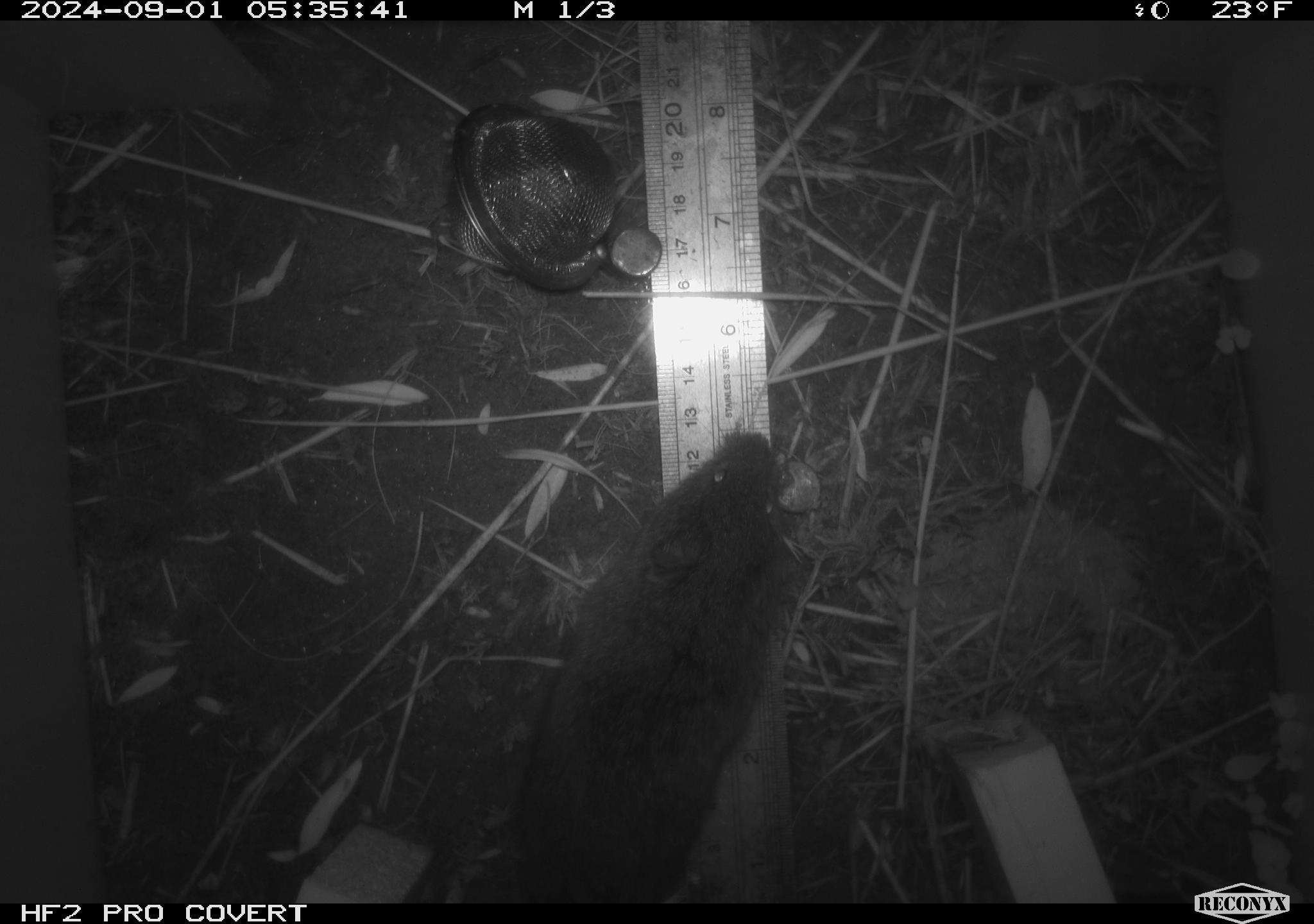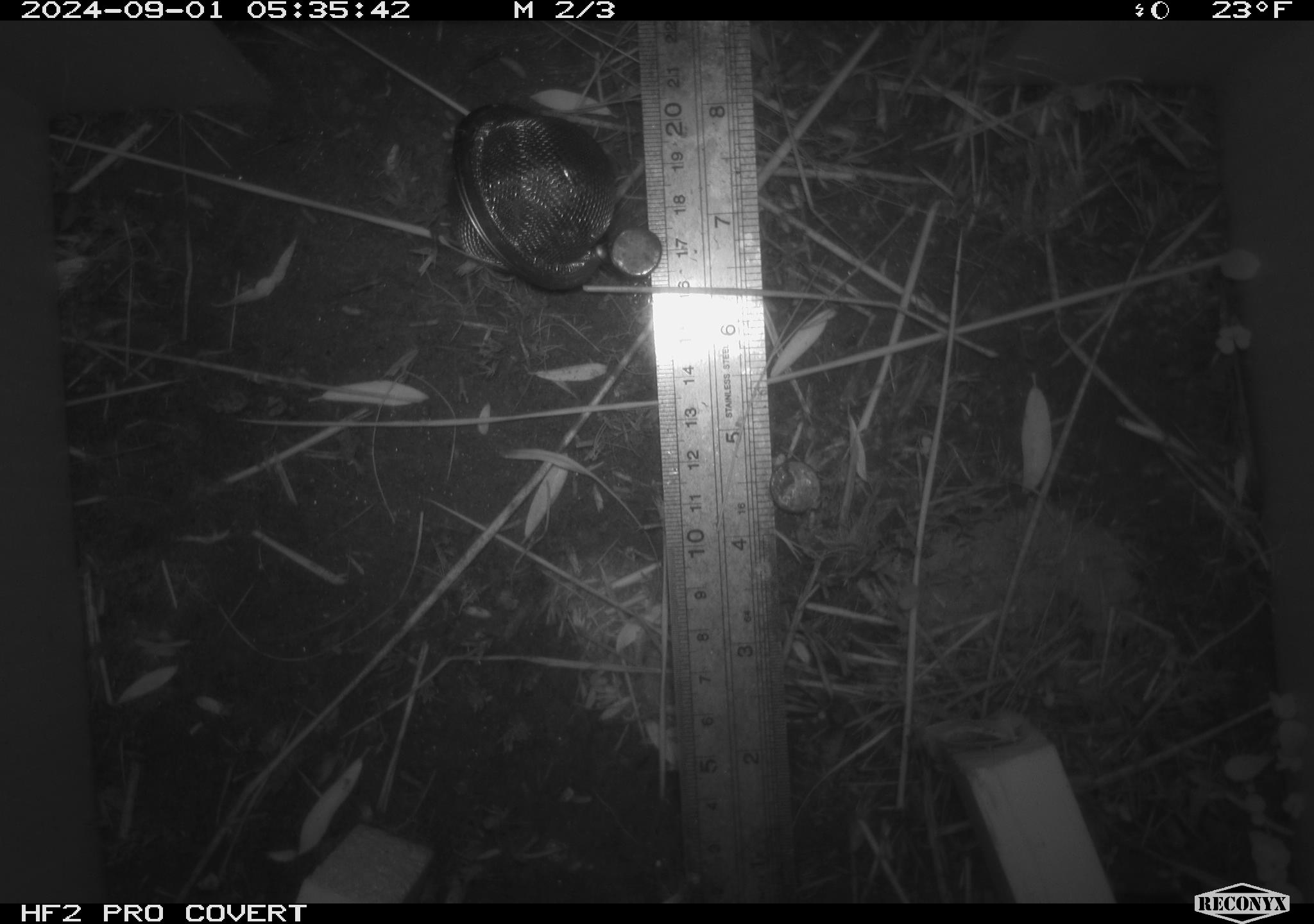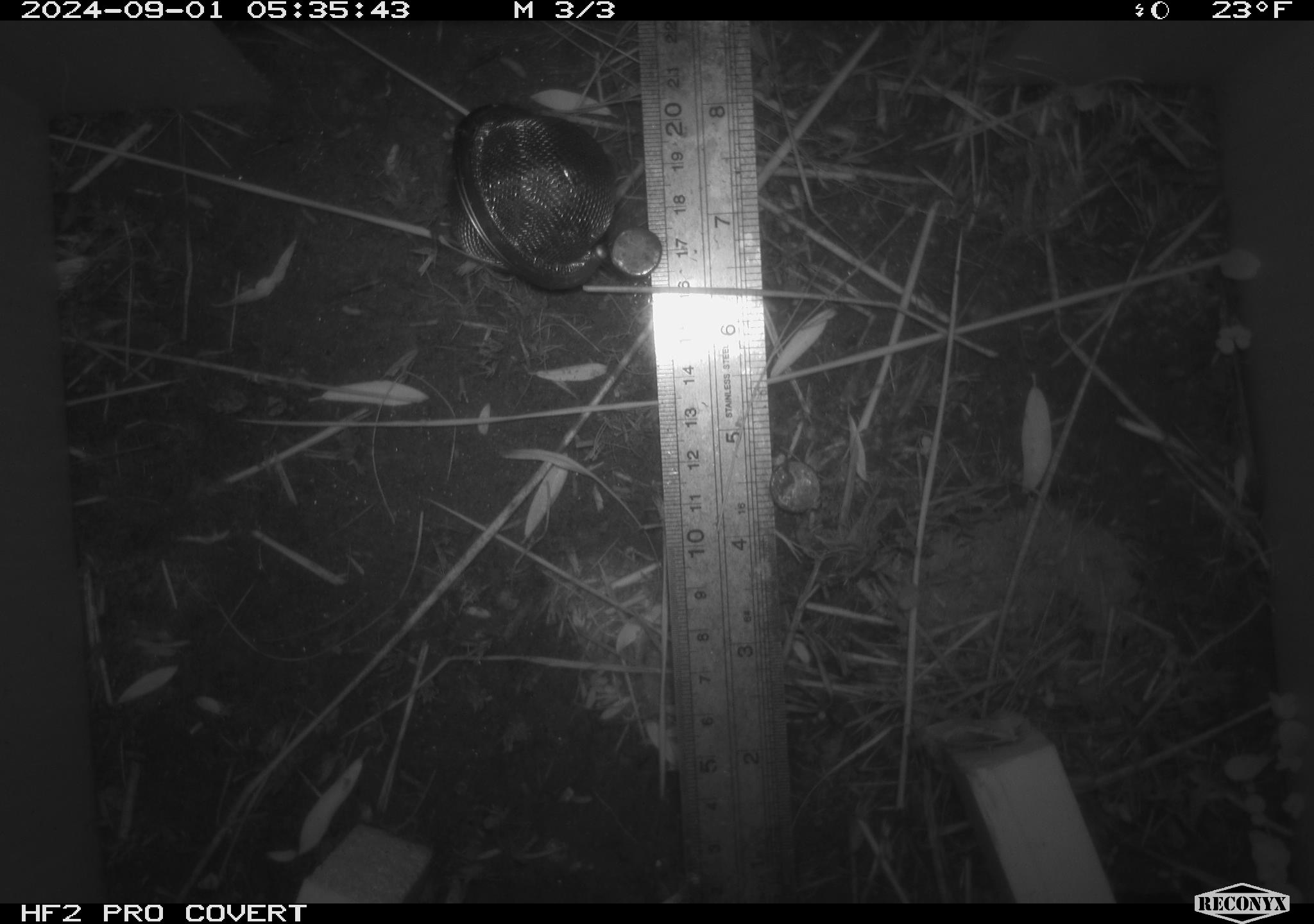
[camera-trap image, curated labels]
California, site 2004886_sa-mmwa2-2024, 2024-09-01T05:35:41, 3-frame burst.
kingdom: Animalia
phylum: Chordata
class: Mammalia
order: Rodentia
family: Cricetidae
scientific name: Arvicolinae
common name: voles, lemmings, and muskrats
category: arvicolinae subfamily